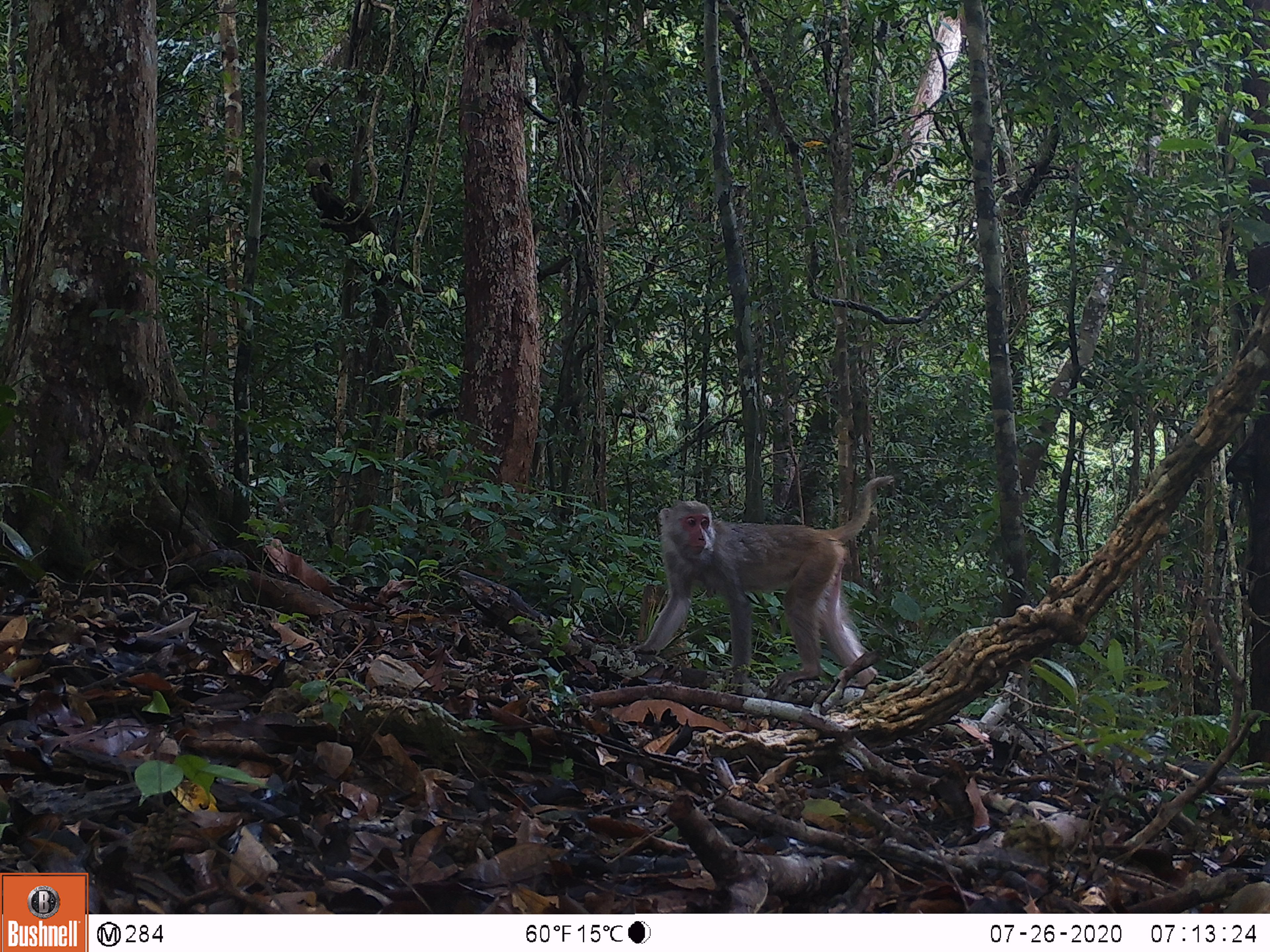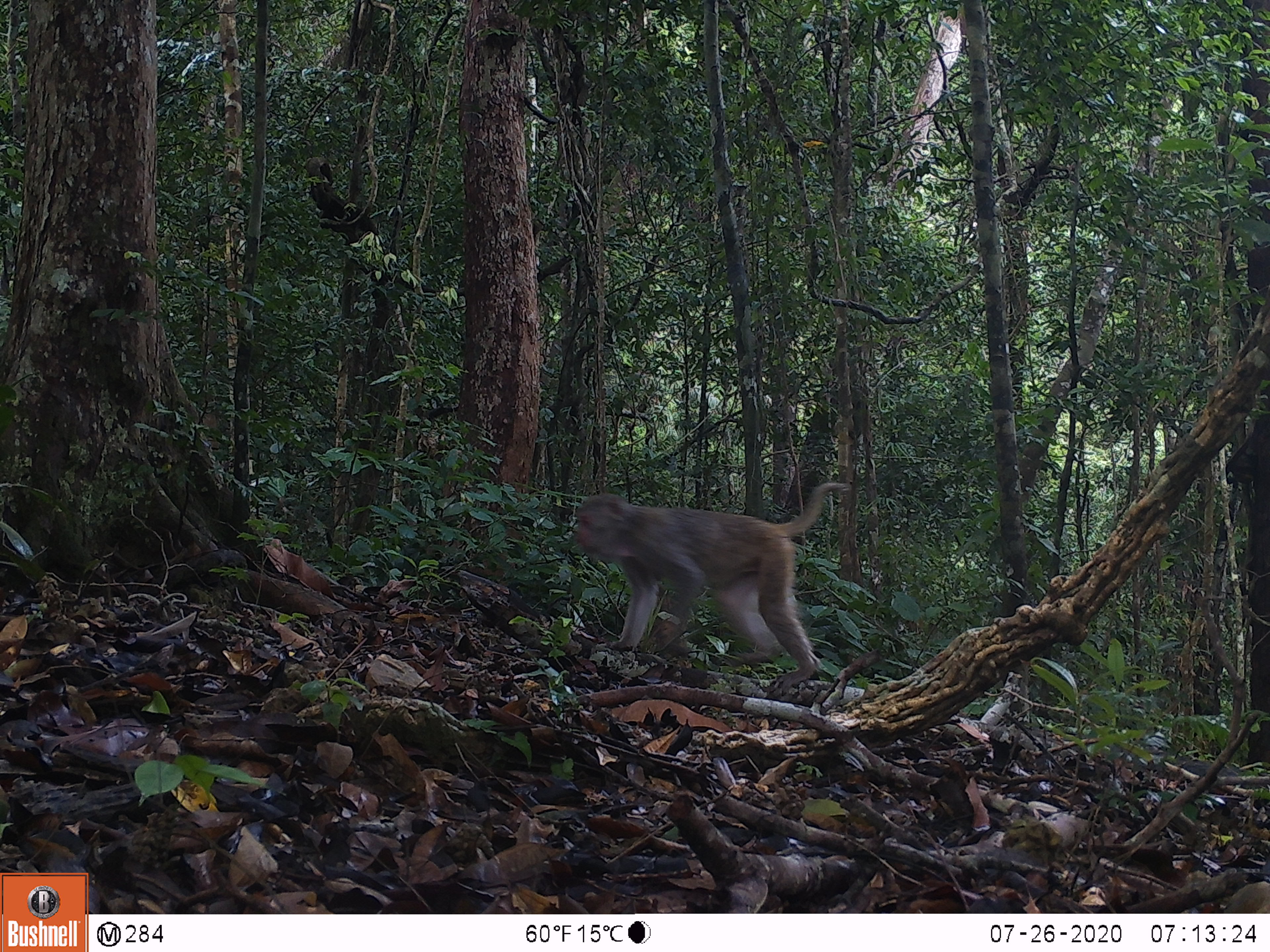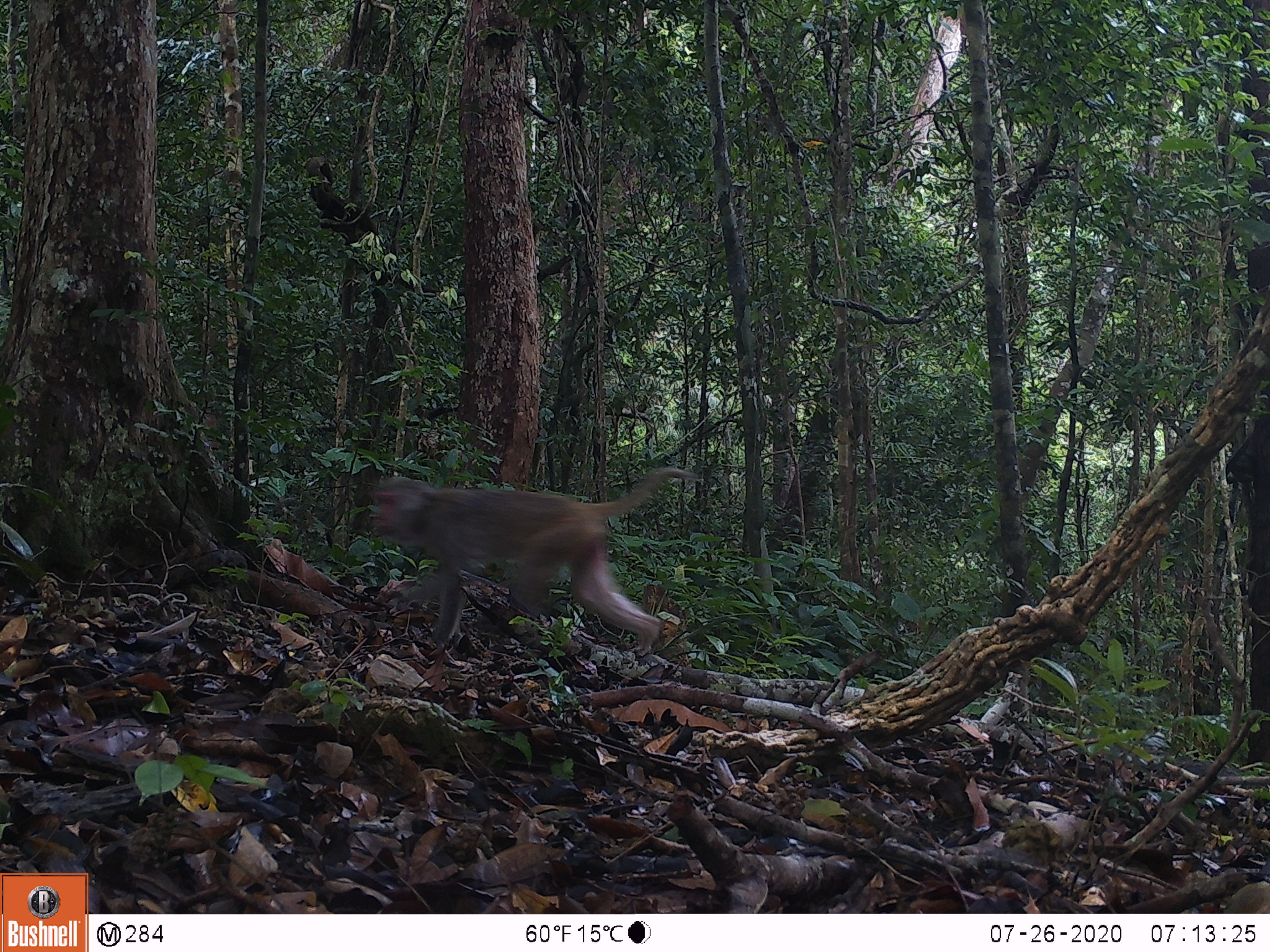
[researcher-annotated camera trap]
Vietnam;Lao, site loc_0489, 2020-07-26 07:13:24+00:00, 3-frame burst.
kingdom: Animalia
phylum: Chordata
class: Mammalia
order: Primates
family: Cercopithecidae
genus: Macaca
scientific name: Macaca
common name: macaques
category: assam or rhesus macaque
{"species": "assam or rhesus macaque (macaques) (Macaca)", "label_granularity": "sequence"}